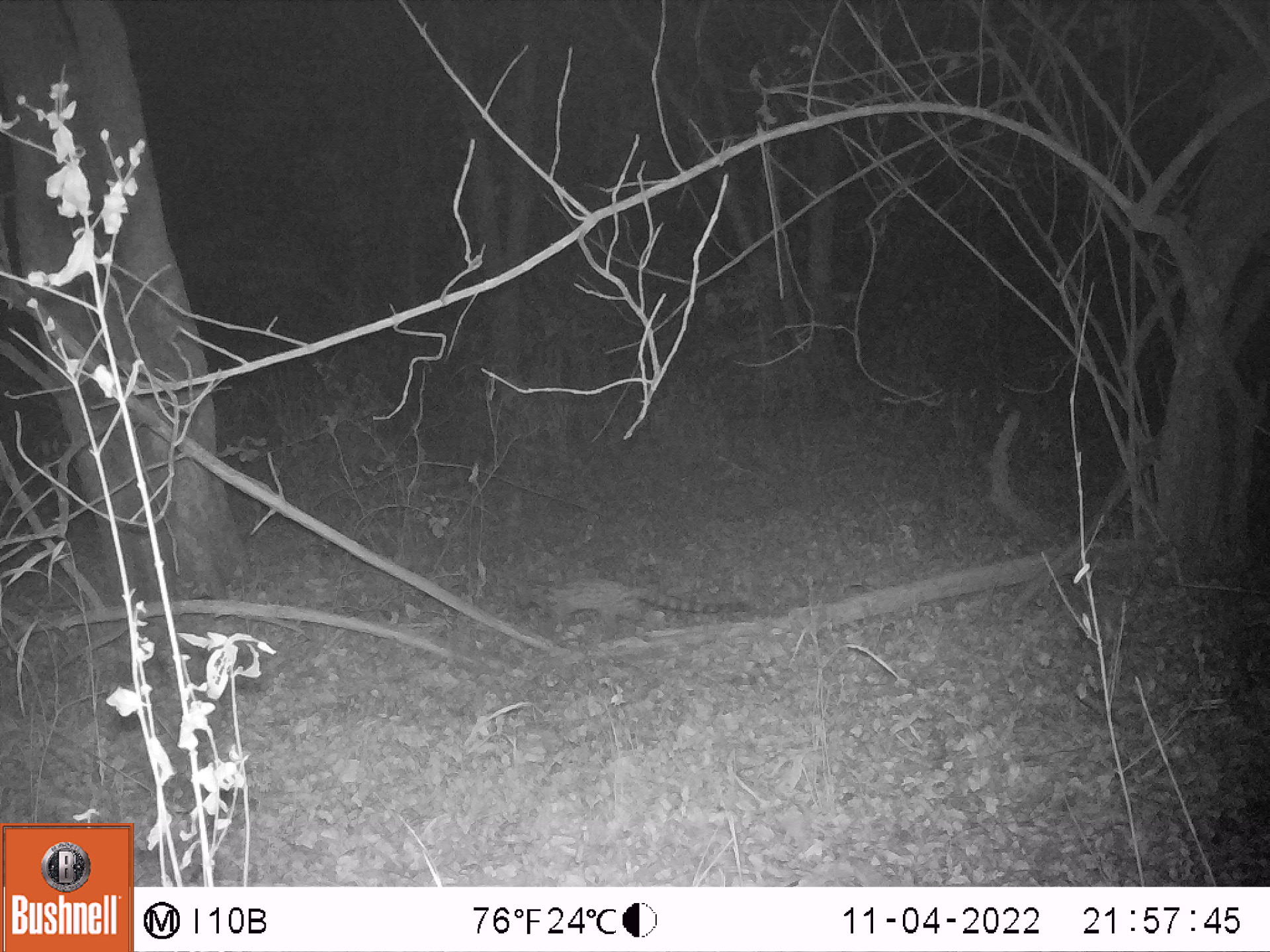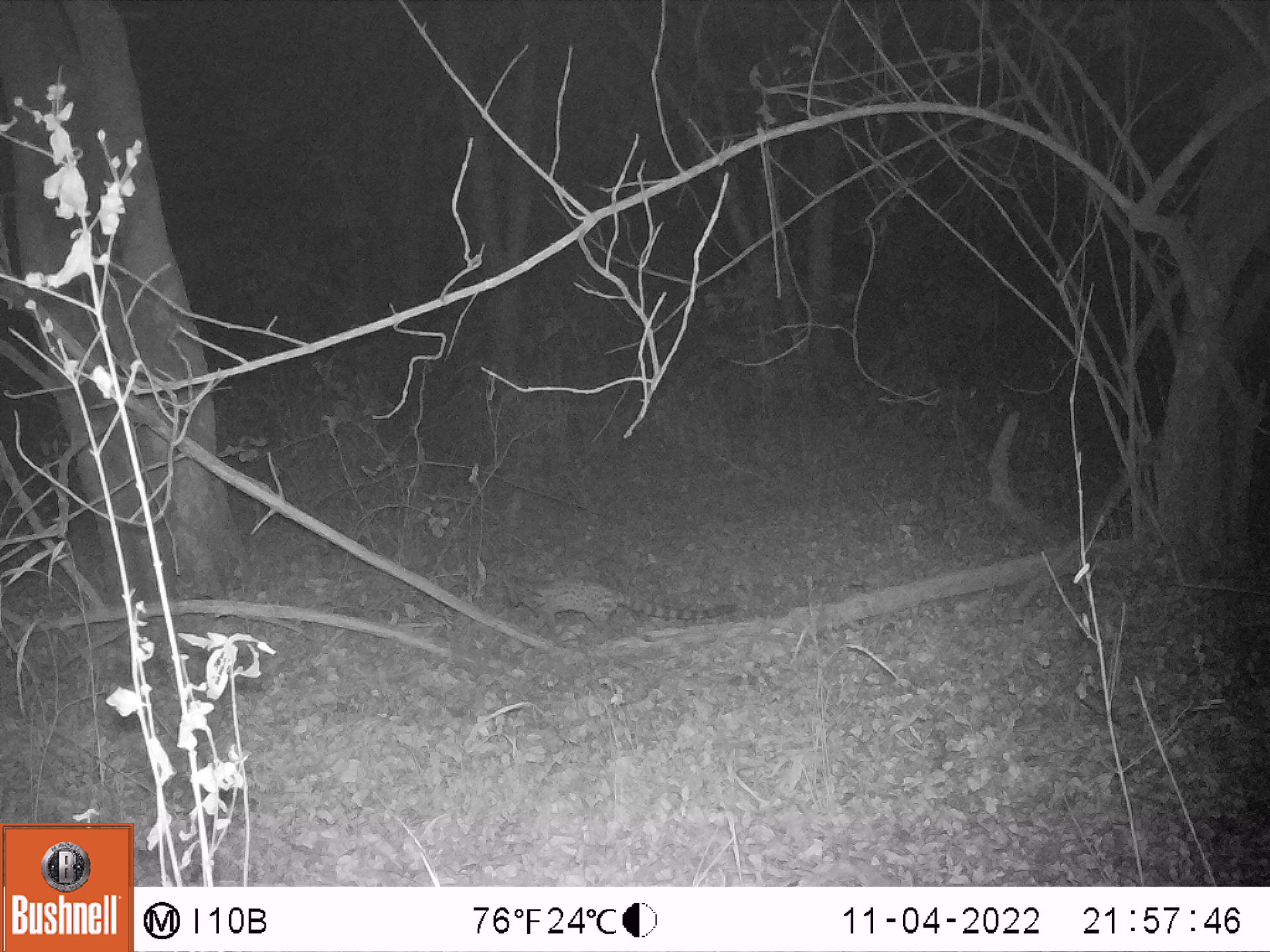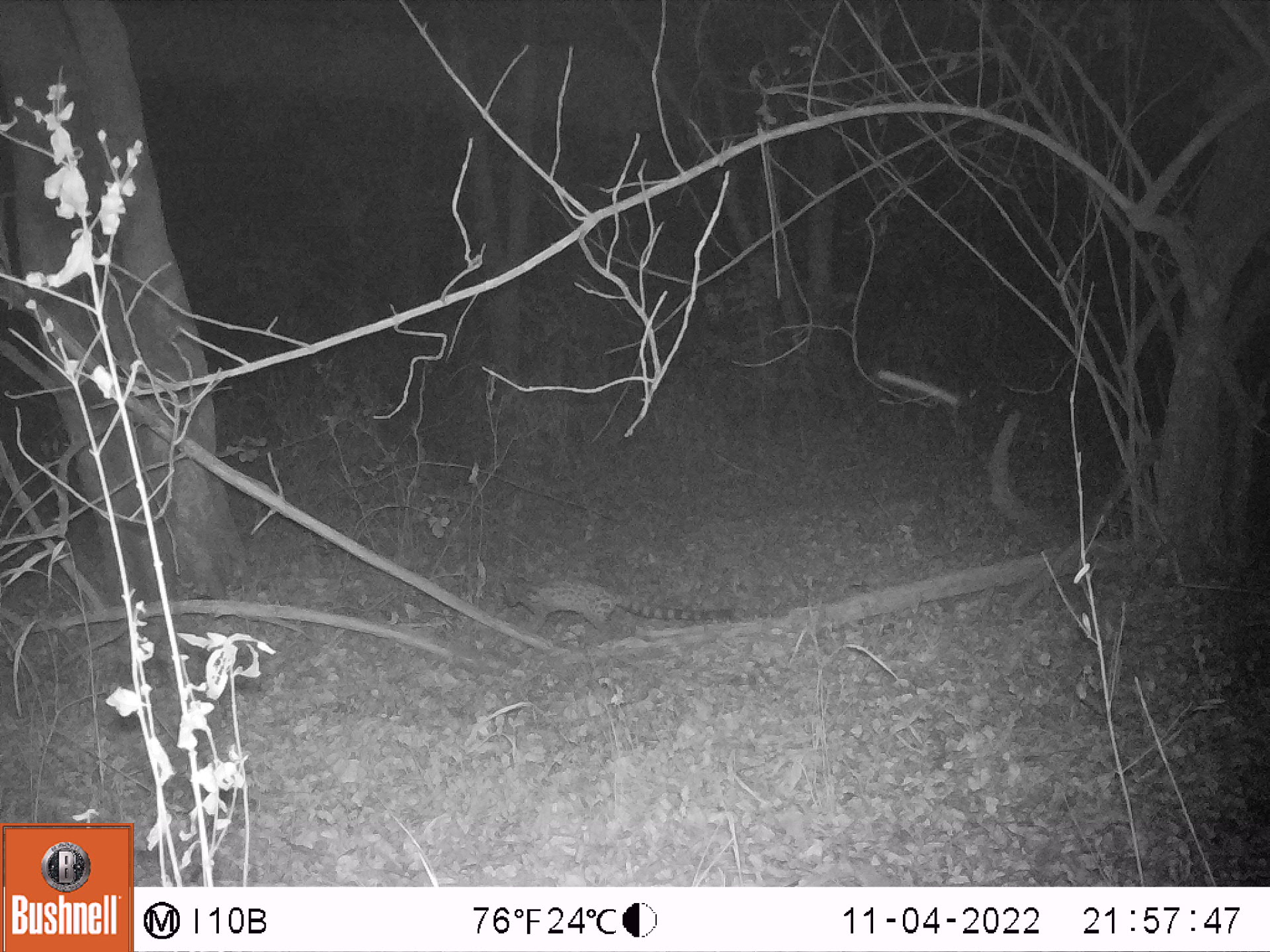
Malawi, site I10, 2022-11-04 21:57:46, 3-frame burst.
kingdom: Animalia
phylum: Chordata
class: Mammalia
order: Carnivora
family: Viverridae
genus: Genetta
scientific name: Genetta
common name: genet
Genet (Genetta), count 1.